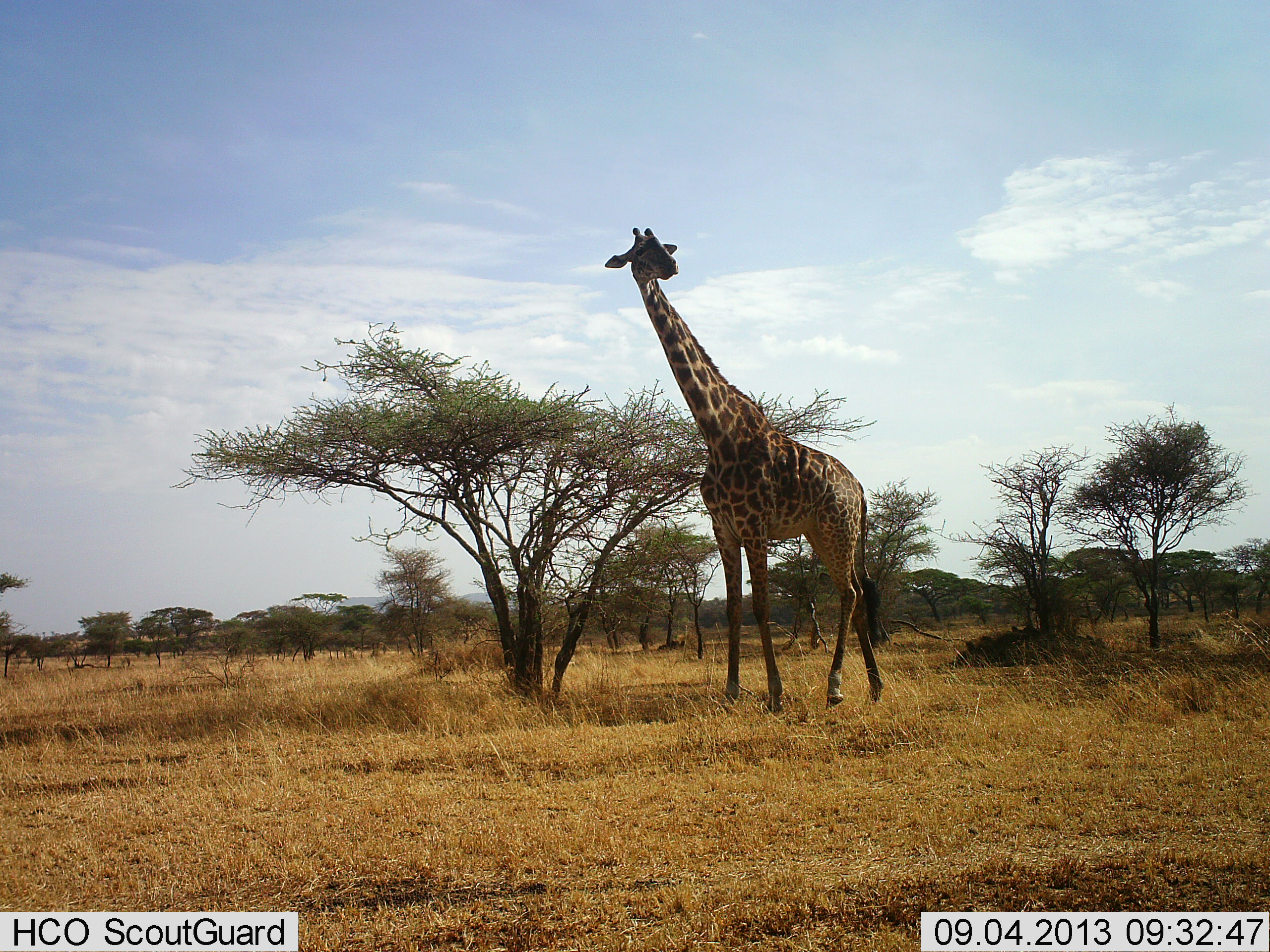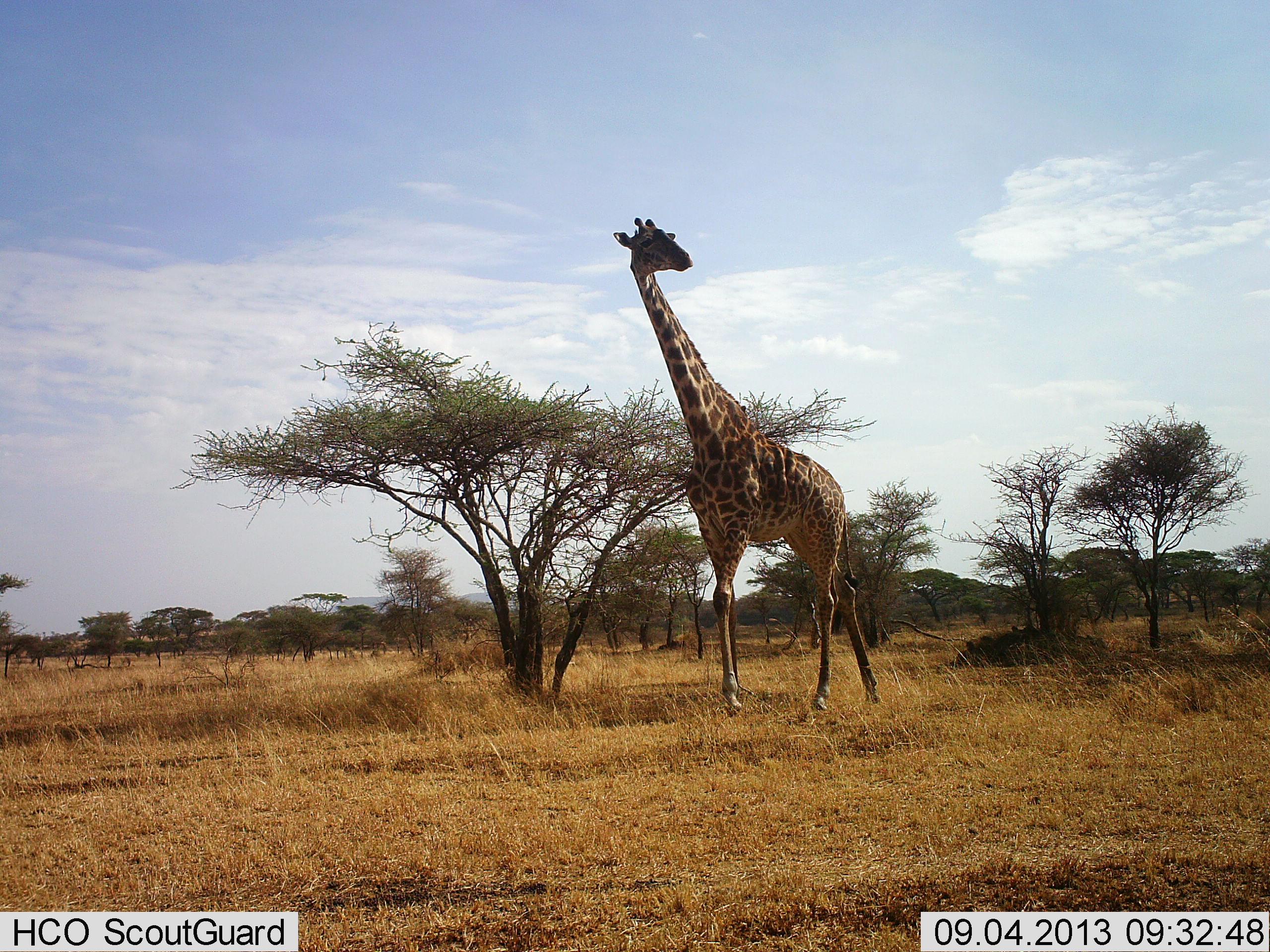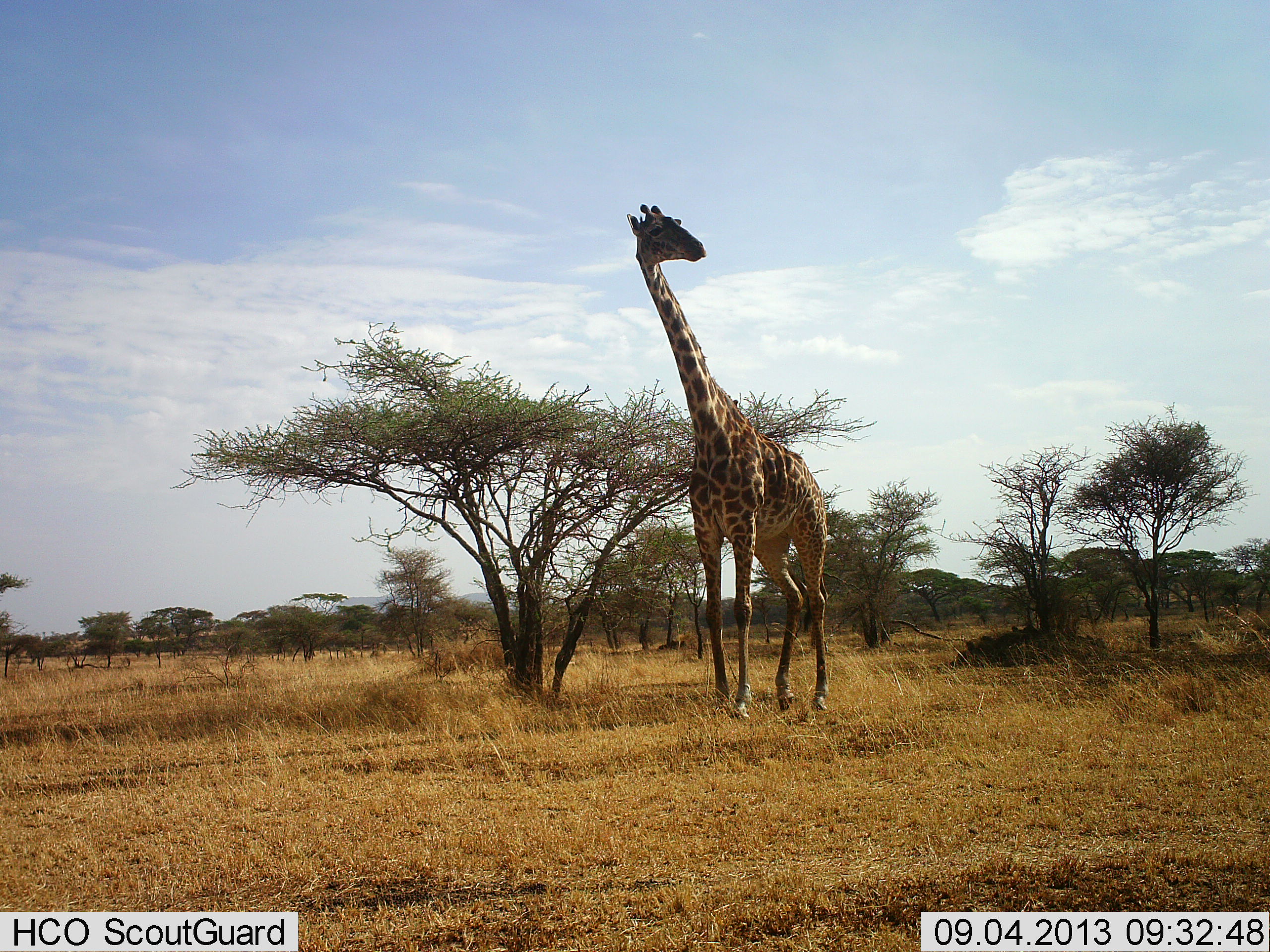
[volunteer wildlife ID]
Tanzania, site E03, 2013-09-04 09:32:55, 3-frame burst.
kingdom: Animalia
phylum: Chordata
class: Mammalia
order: Artiodactyla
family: Giraffidae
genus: Giraffa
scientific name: Giraffa camelopardalis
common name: giraffe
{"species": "giraffe (Giraffa camelopardalis)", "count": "1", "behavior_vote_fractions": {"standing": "45%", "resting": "0%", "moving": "55%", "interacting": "0%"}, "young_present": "0%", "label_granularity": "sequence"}